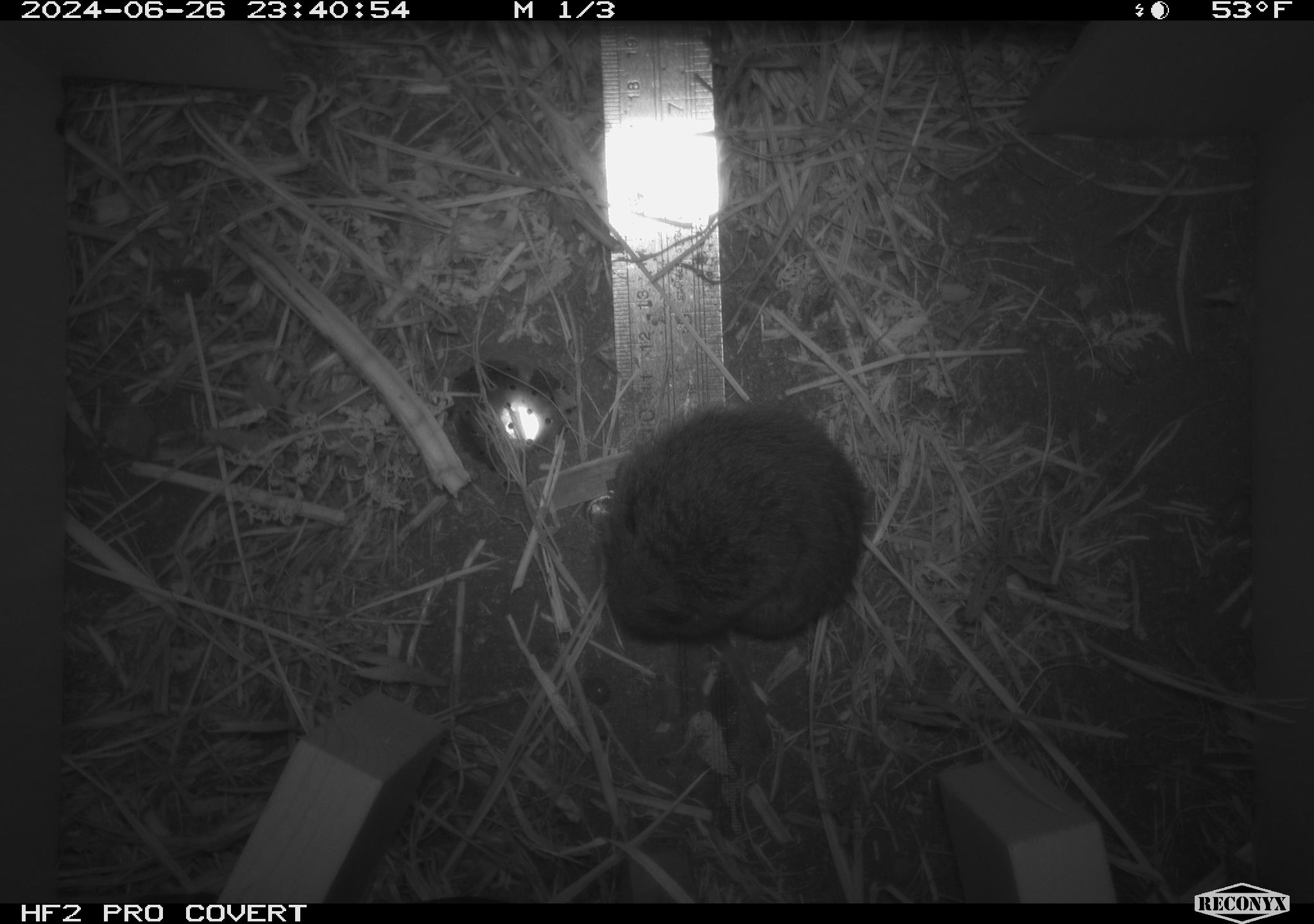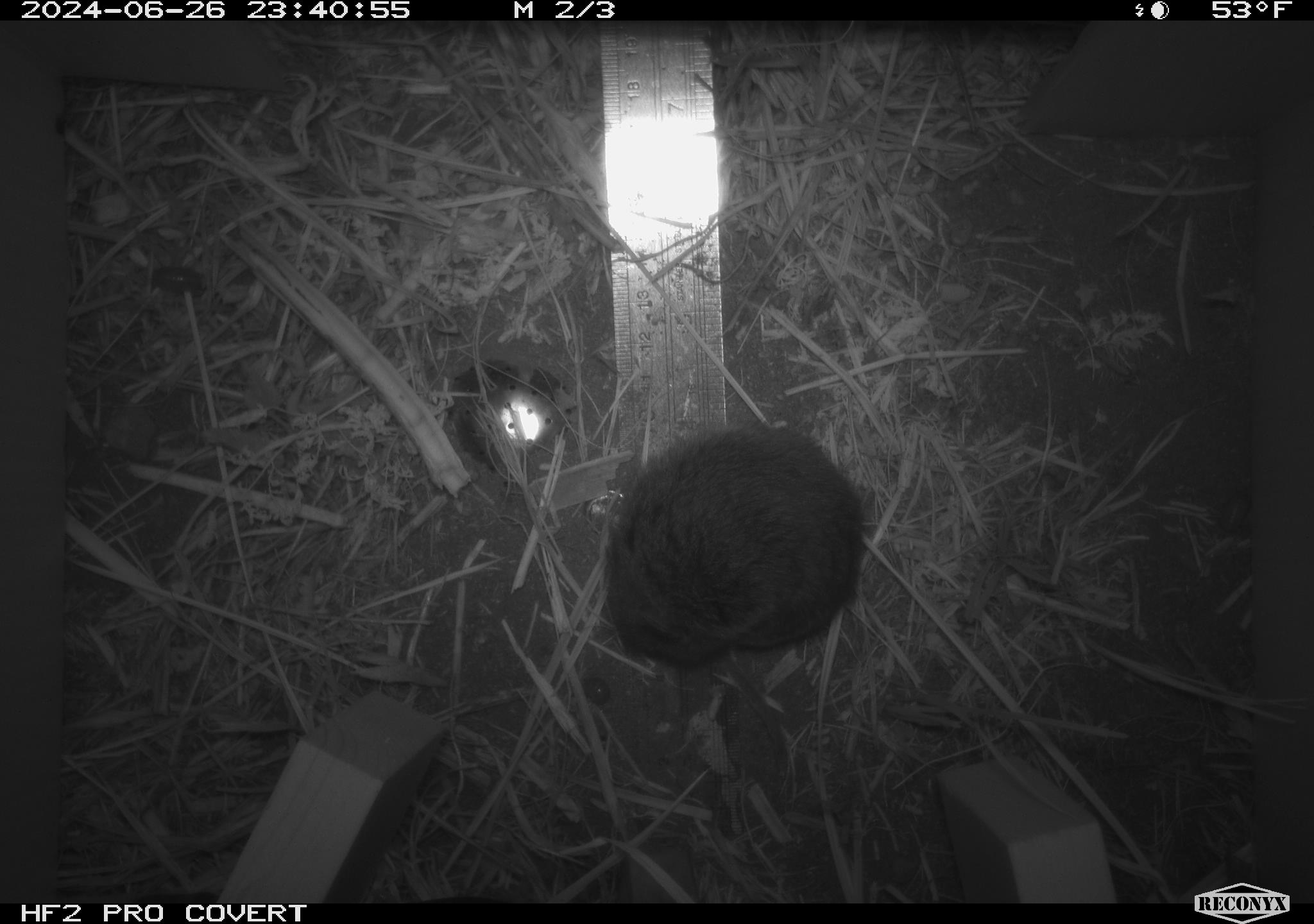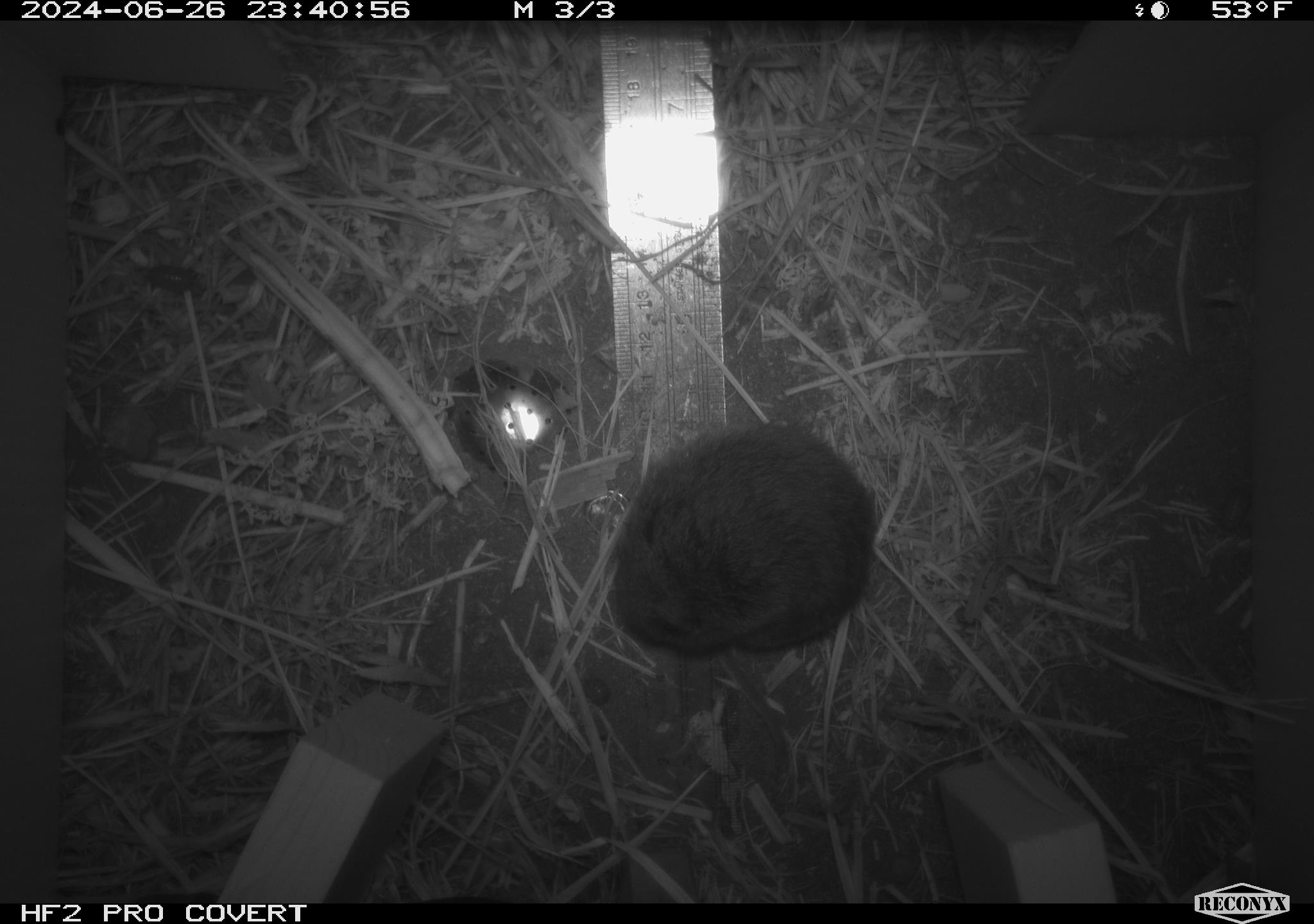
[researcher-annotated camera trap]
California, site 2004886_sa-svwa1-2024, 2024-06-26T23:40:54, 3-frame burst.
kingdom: Animalia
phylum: Chordata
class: Mammalia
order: Rodentia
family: Cricetidae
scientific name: Arvicolinae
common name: voles, lemmings, and muskrats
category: arvicolinae subfamily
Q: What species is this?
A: Arvicolinae subfamily (voles, lemmings, and muskrats) (Arvicolinae).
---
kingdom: Animalia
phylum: Arthropoda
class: Malacostraca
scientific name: Malacostraca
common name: amphipods, crabs, isopods, krill, lobsters and shrimps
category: malacostracan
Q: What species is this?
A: Malacostracan (amphipods, crabs, isopods, krill, lobsters and shrimps) (Malacostraca).